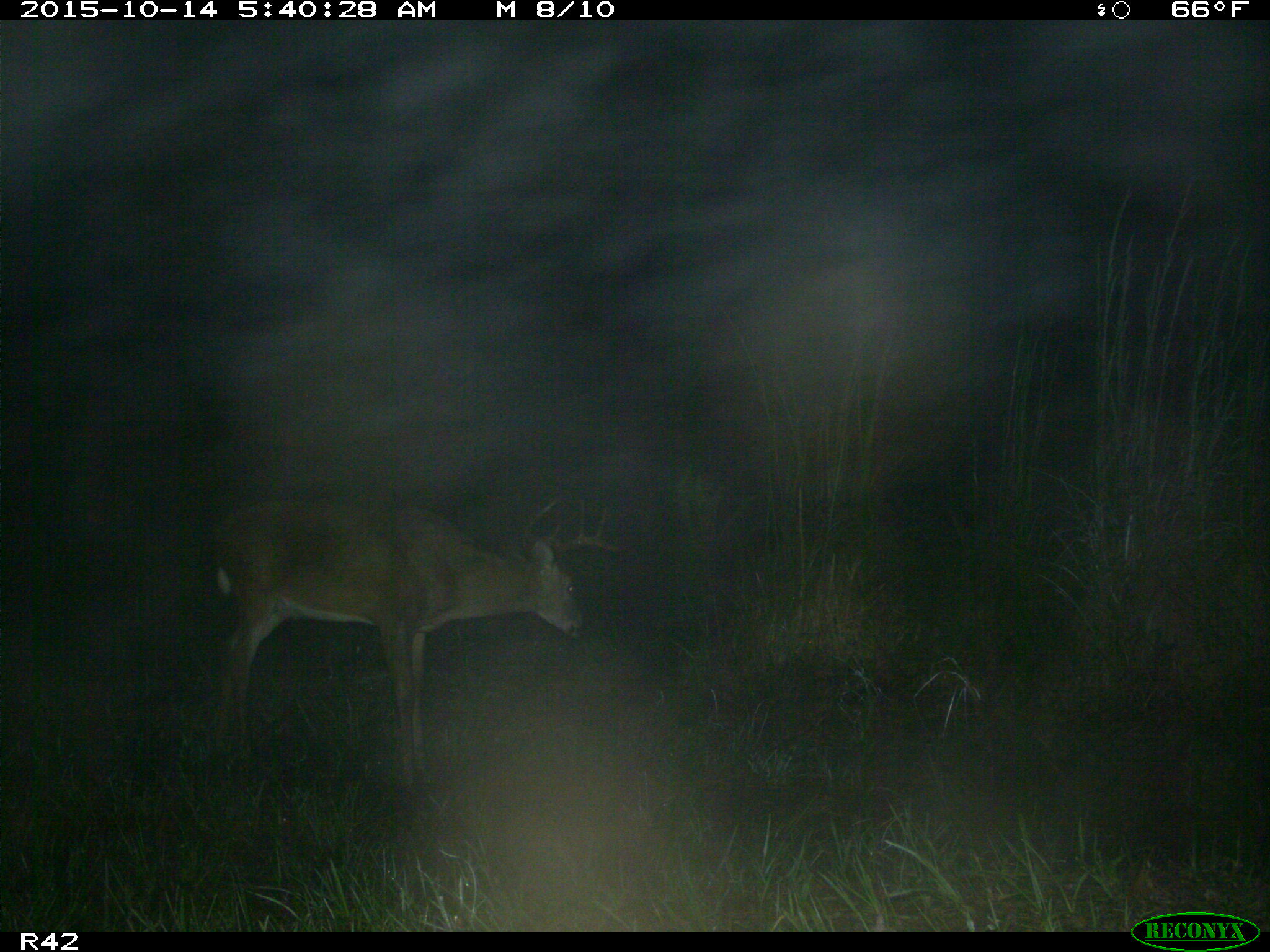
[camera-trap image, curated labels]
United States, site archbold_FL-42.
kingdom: Animalia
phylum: Chordata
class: Mammalia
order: Artiodactyla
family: Cervidae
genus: Odocoileus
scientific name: Odocoileus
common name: deer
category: unidentified deer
Unidentified deer (deer) (Odocoileus).